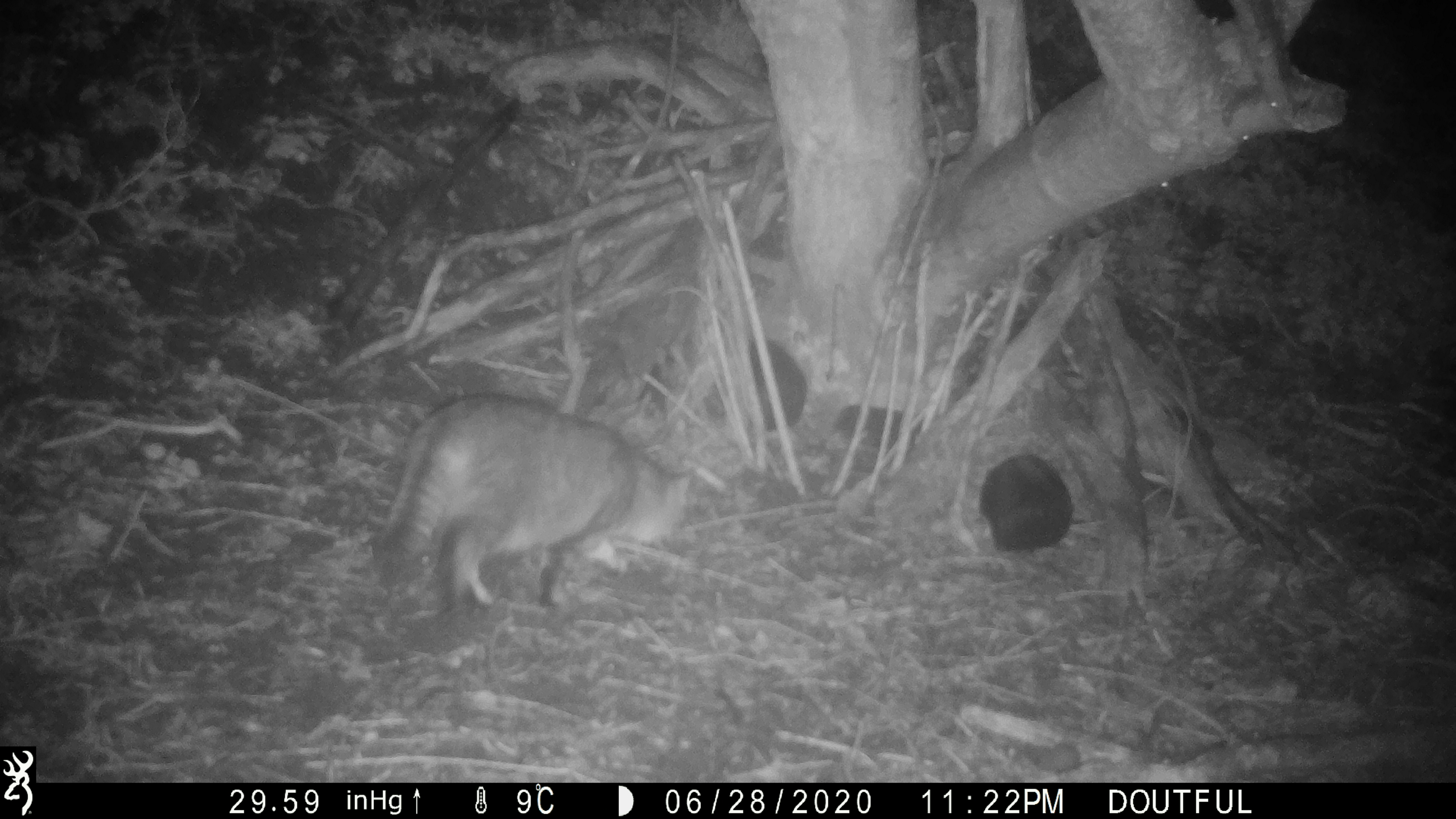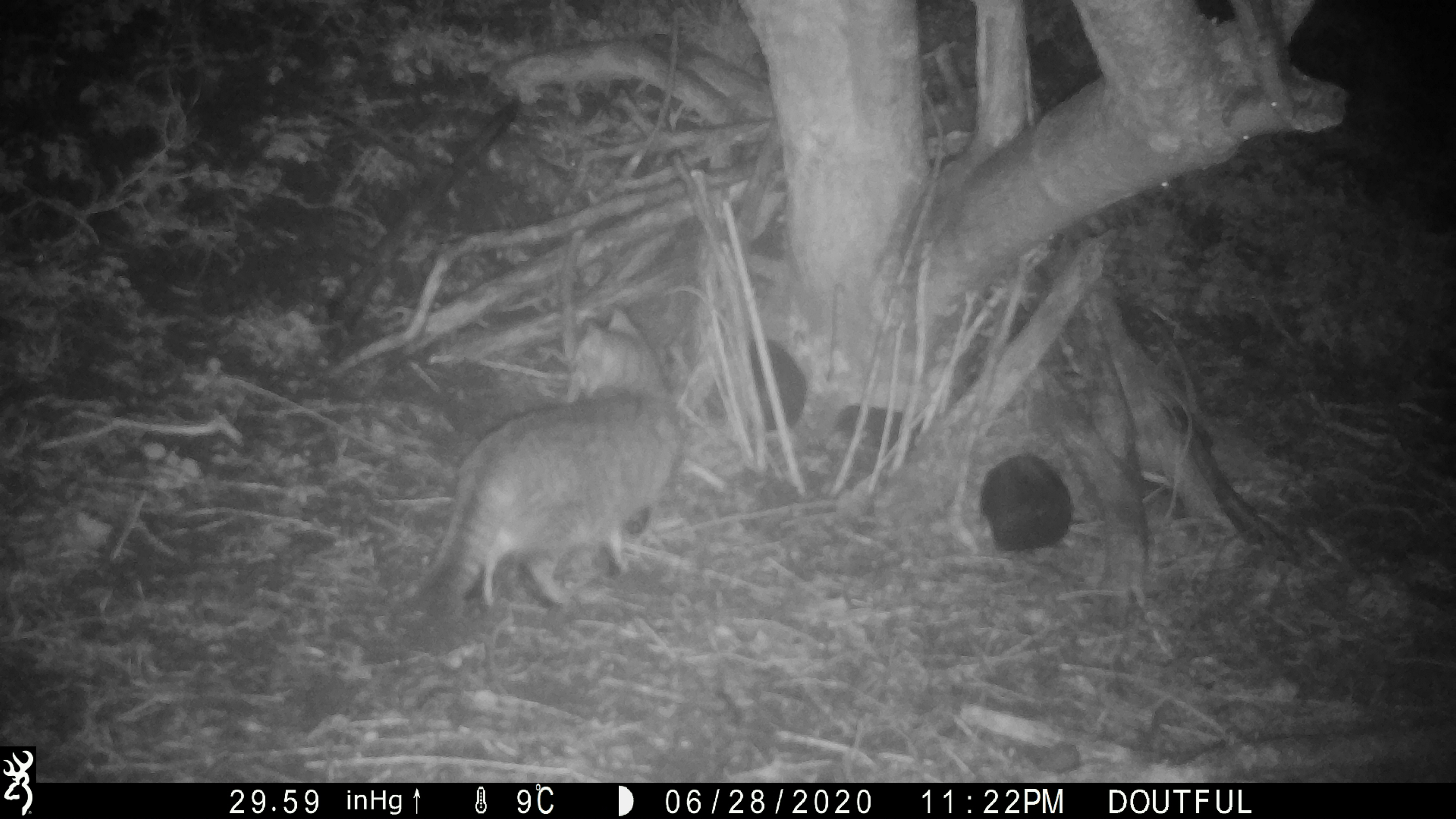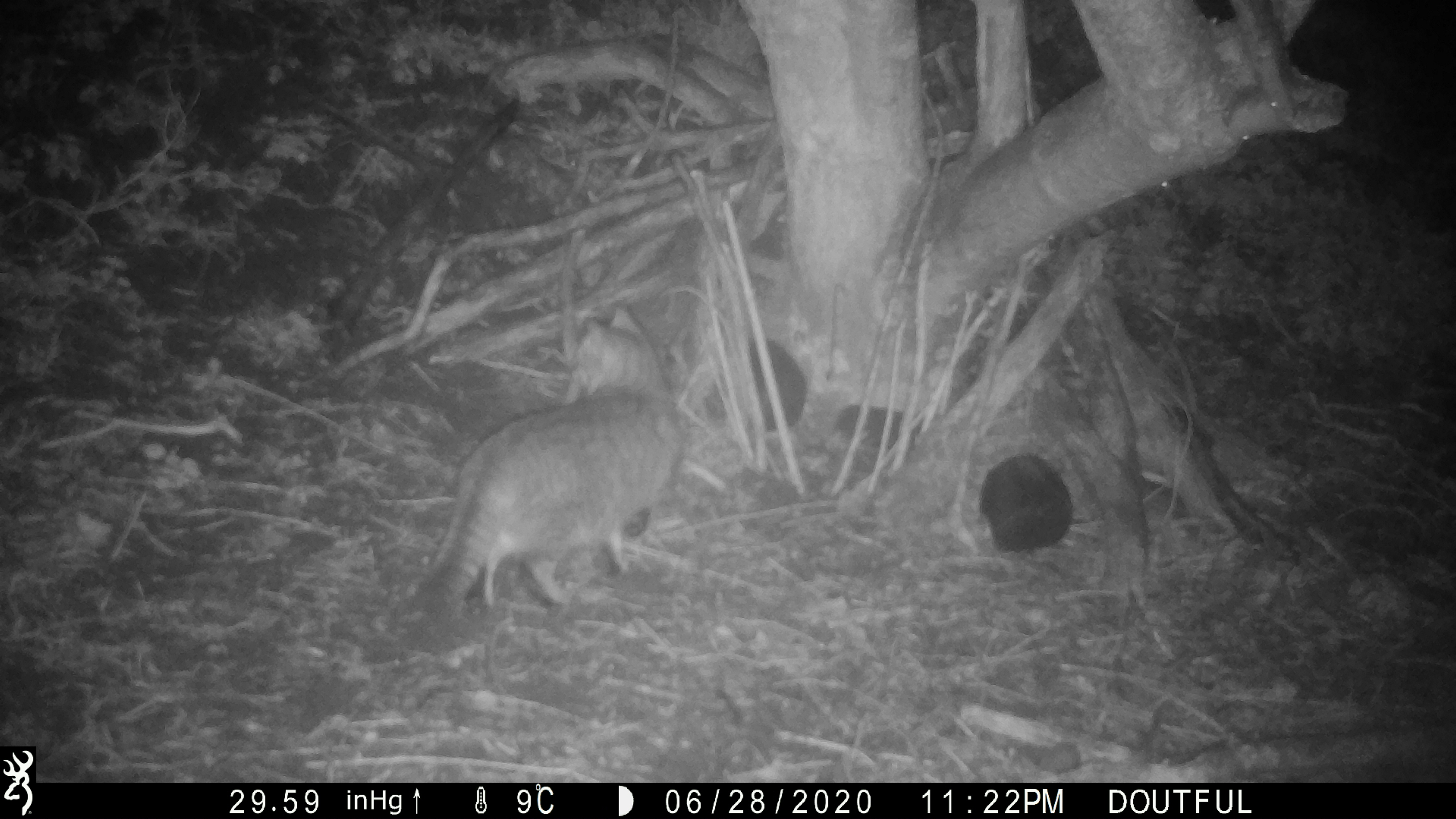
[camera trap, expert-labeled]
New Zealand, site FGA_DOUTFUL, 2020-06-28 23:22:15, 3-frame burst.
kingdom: Animalia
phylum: Chordata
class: Mammalia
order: Carnivora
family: Felidae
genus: Felis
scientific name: Felis catus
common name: domestic cat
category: cat